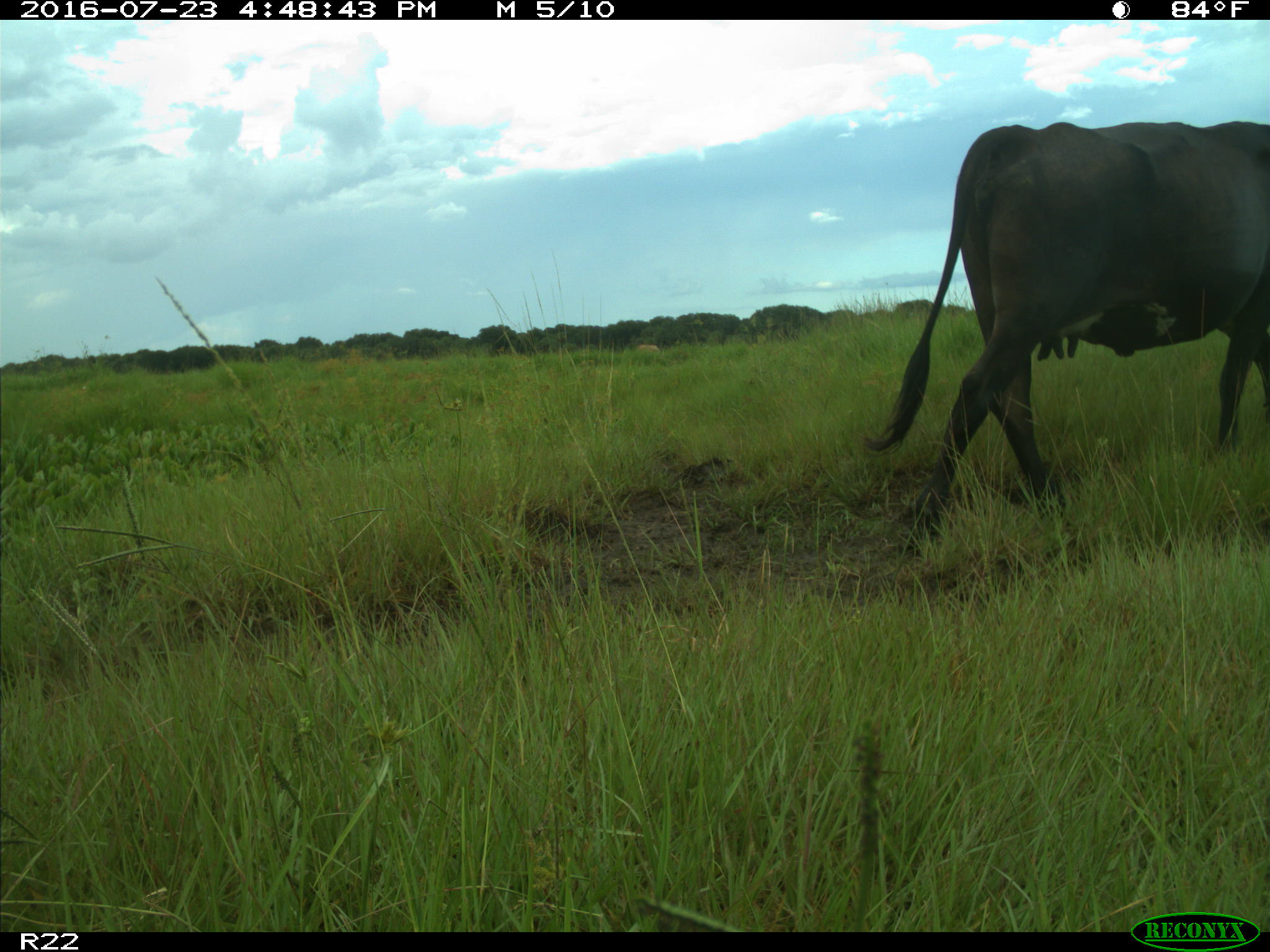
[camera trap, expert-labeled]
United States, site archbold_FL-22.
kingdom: Animalia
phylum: Chordata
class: Mammalia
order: Artiodactyla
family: Bovidae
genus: Bos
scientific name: Bos taurus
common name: domestic cow